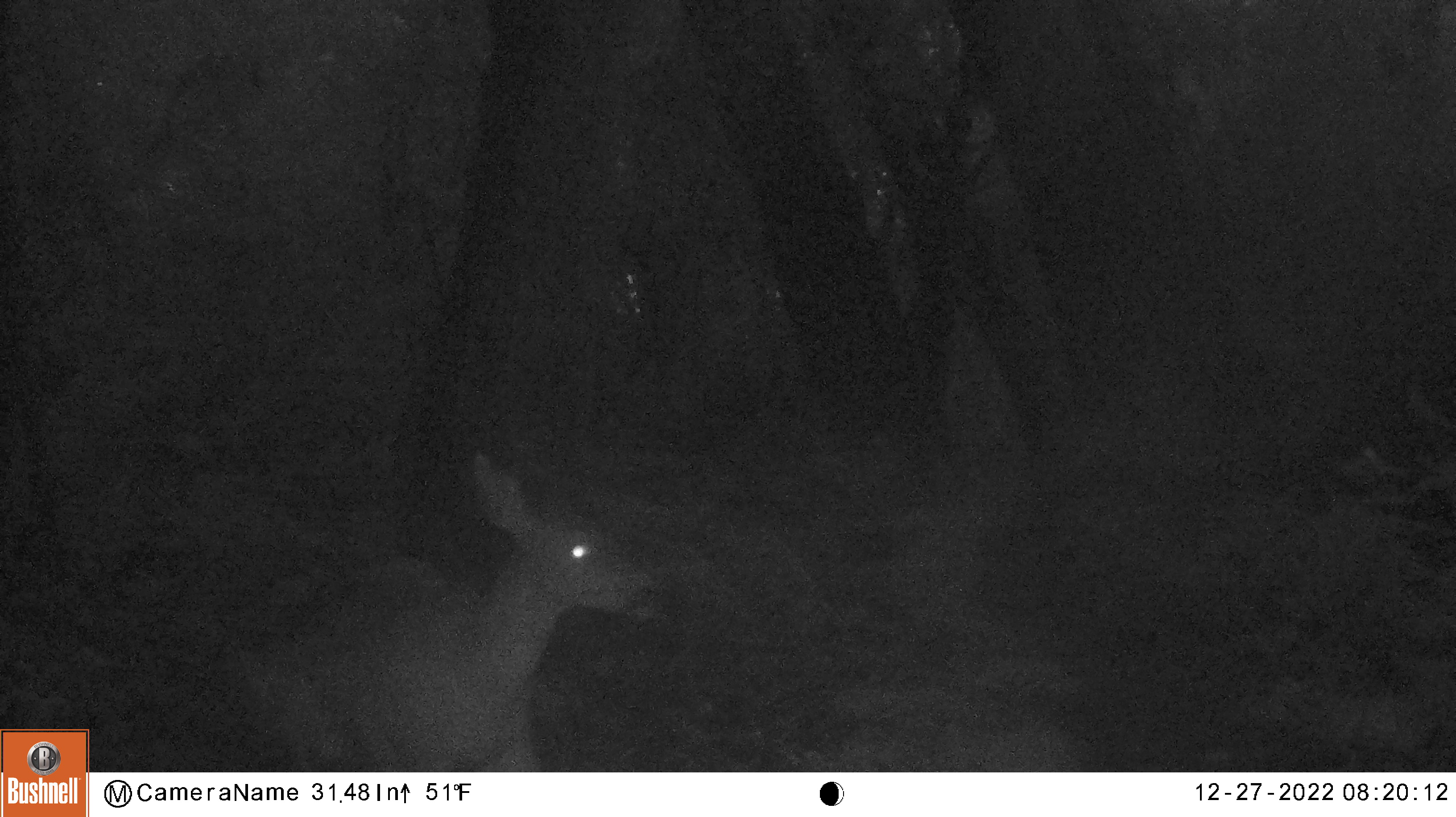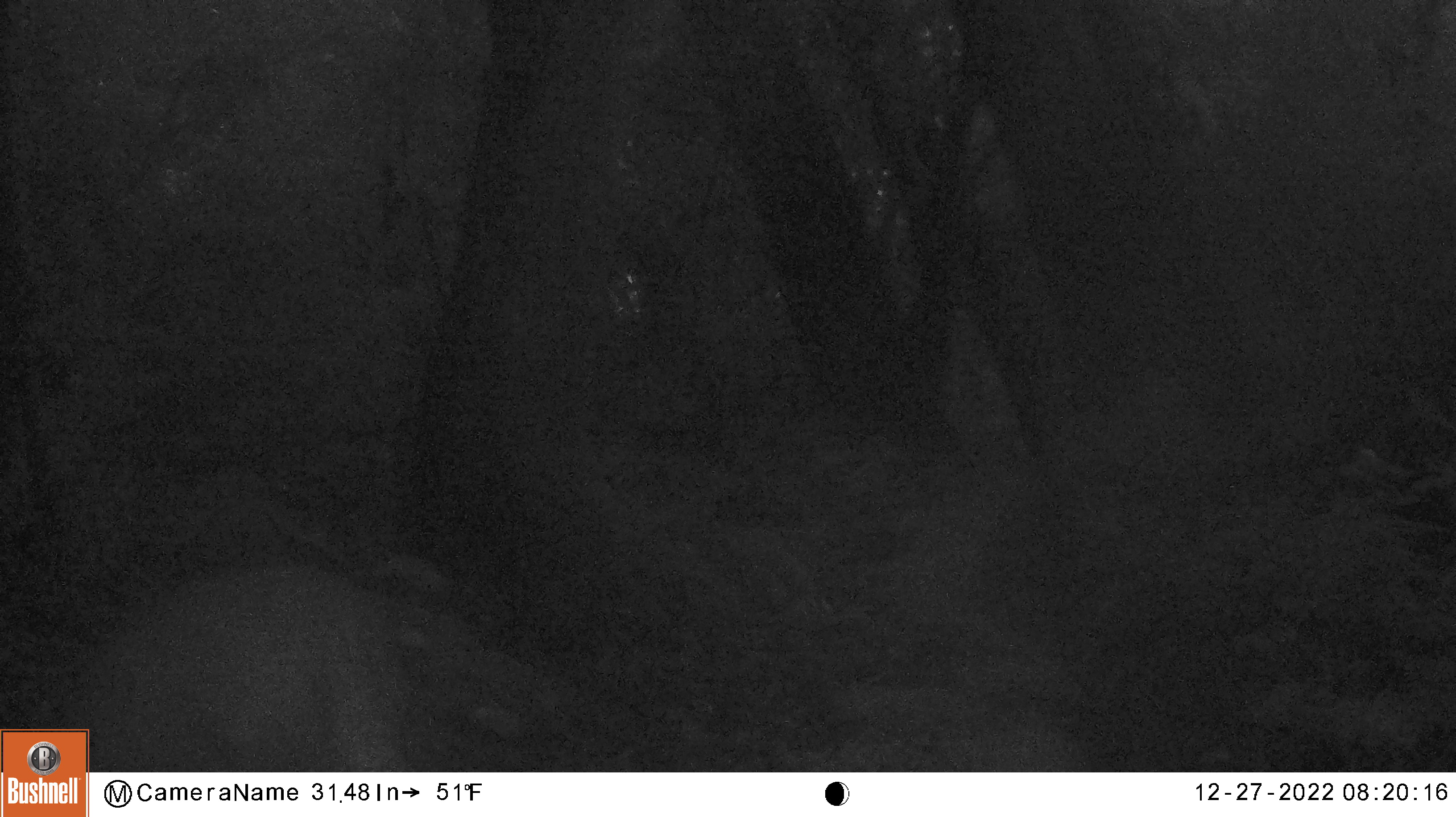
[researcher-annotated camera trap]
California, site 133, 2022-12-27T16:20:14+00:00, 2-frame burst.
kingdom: Animalia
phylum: Chordata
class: Mammalia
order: Artiodactyla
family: Cervidae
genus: Odocoileus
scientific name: Odocoileus hemionus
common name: mule deer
Mule deer (Odocoileus hemionus).